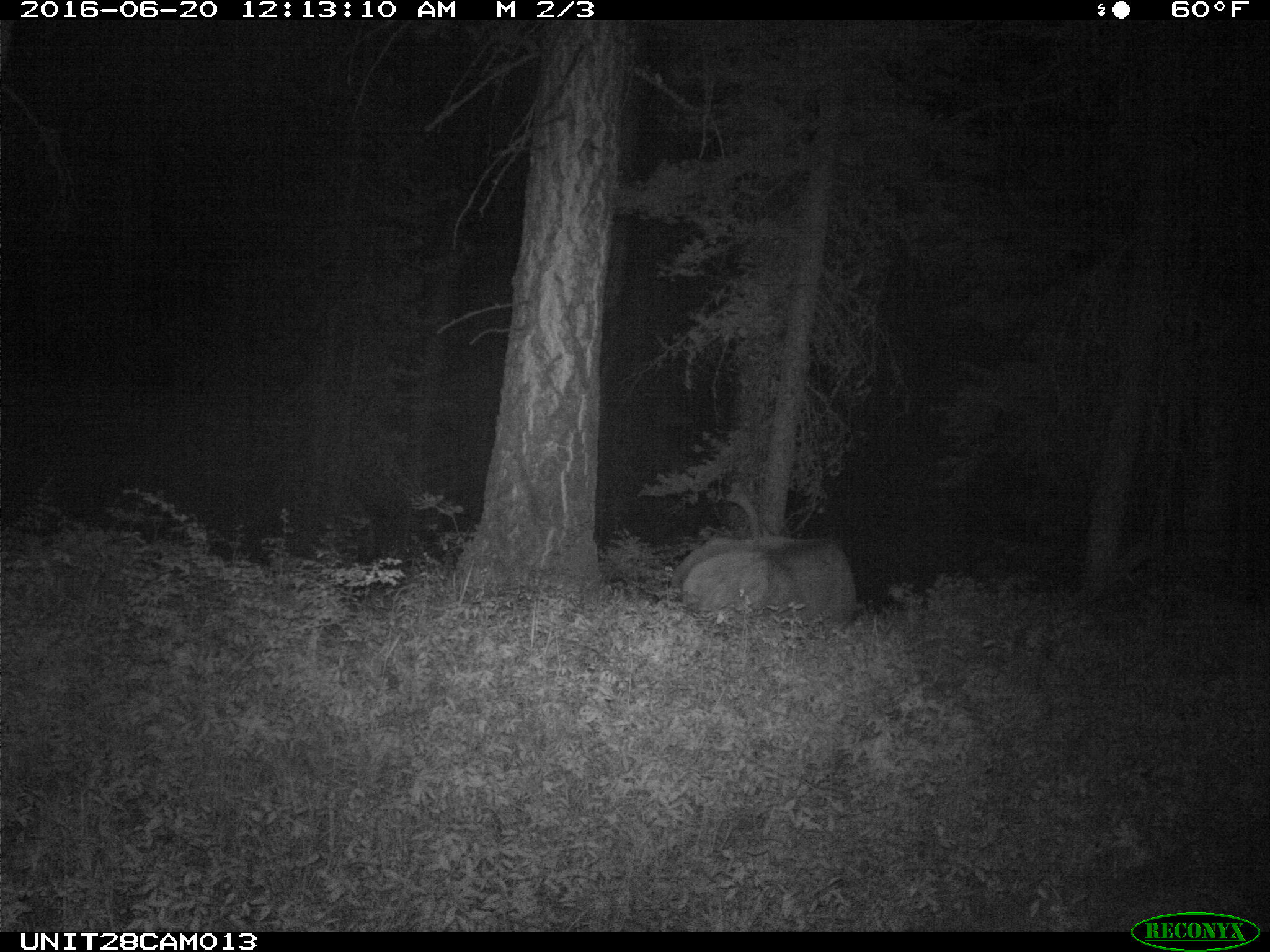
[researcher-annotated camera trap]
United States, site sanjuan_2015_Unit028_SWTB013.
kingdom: Animalia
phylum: Chordata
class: Mammalia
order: Artiodactyla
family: Cervidae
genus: Cervus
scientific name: Cervus elaphus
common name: red deer